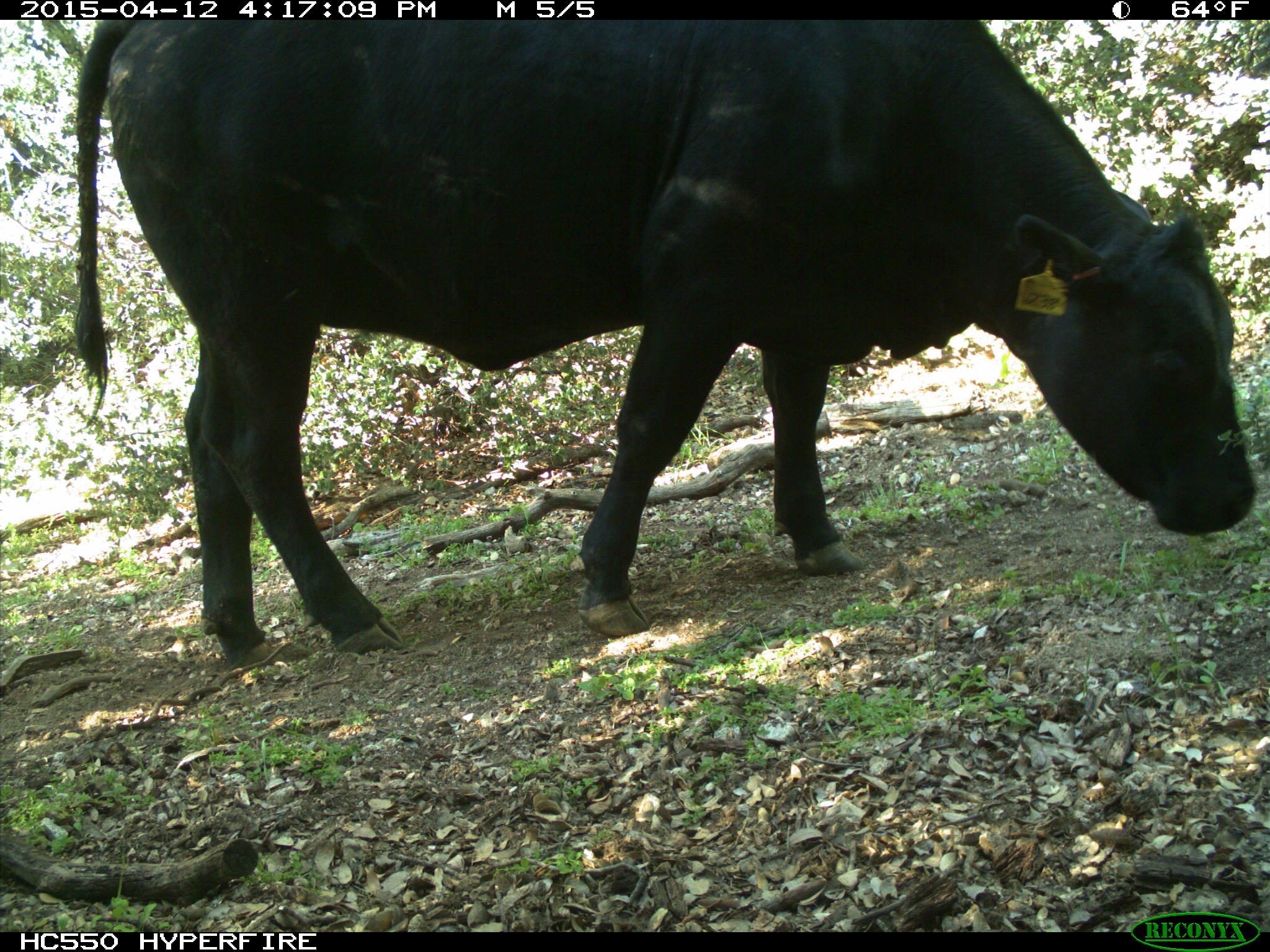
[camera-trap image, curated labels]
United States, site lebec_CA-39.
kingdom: Animalia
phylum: Chordata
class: Mammalia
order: Artiodactyla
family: Bovidae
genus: Bos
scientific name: Bos taurus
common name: domestic cow